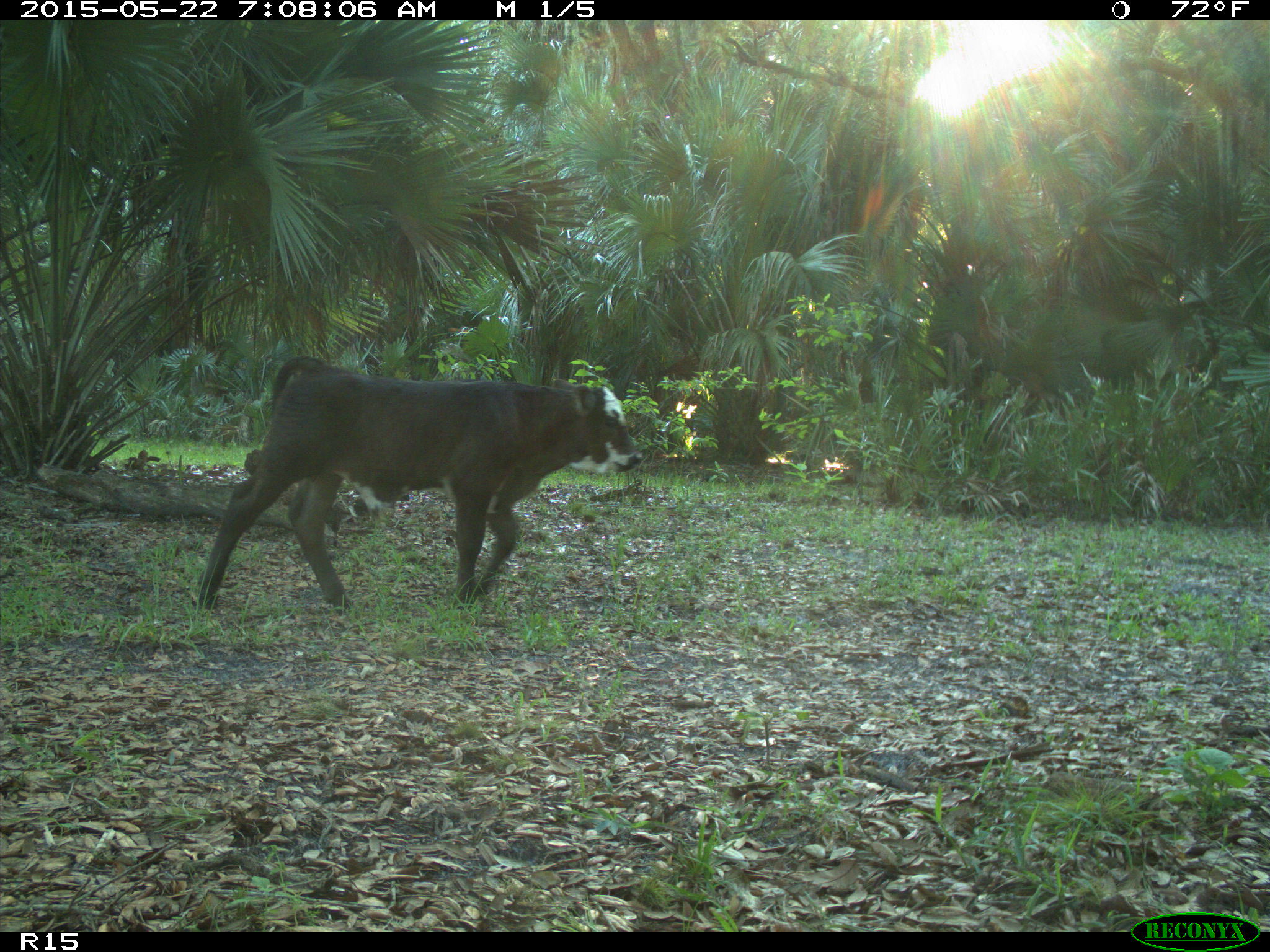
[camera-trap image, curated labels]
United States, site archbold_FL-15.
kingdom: Animalia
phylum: Chordata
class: Mammalia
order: Artiodactyla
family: Bovidae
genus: Bos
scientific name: Bos taurus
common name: domestic cow